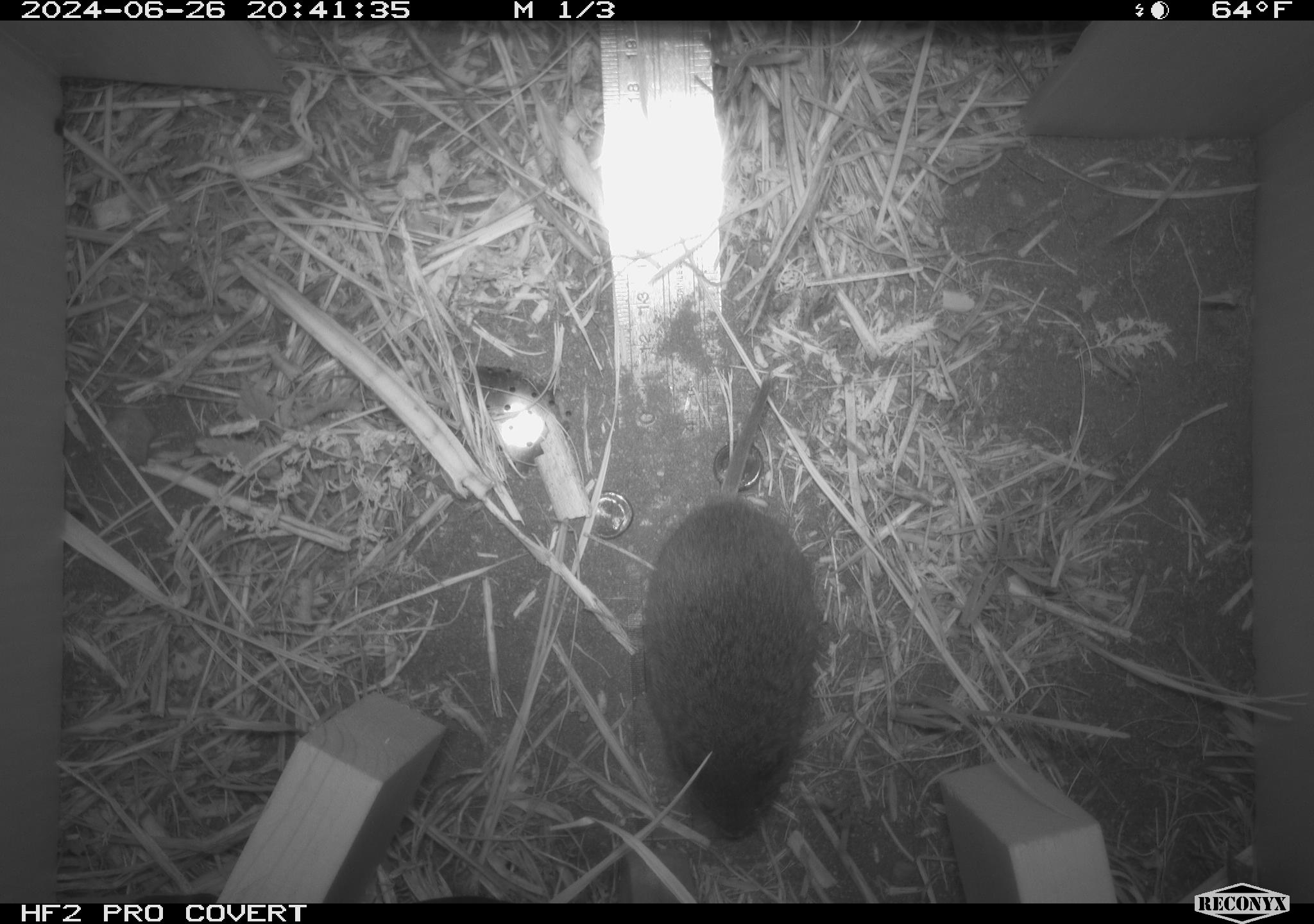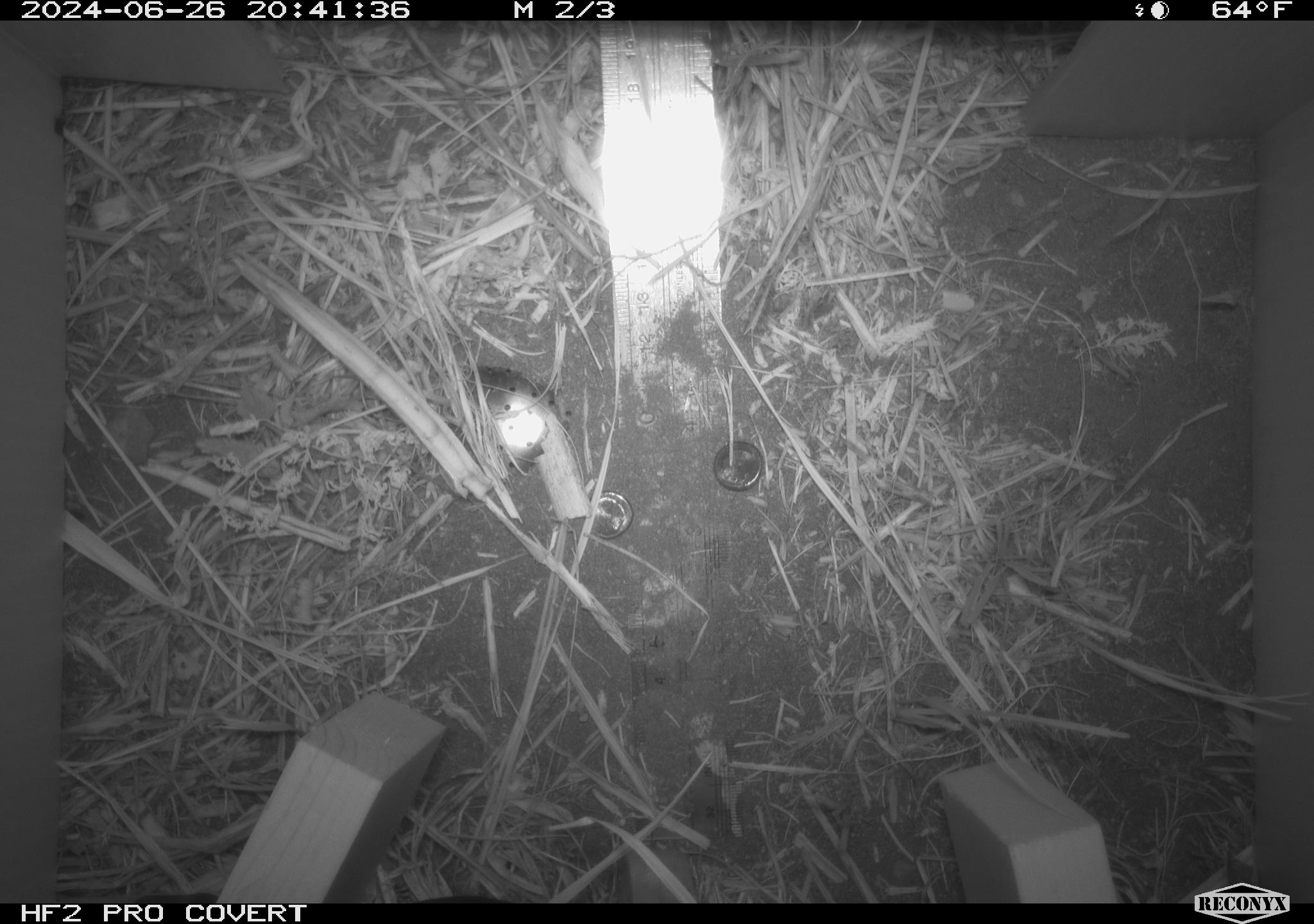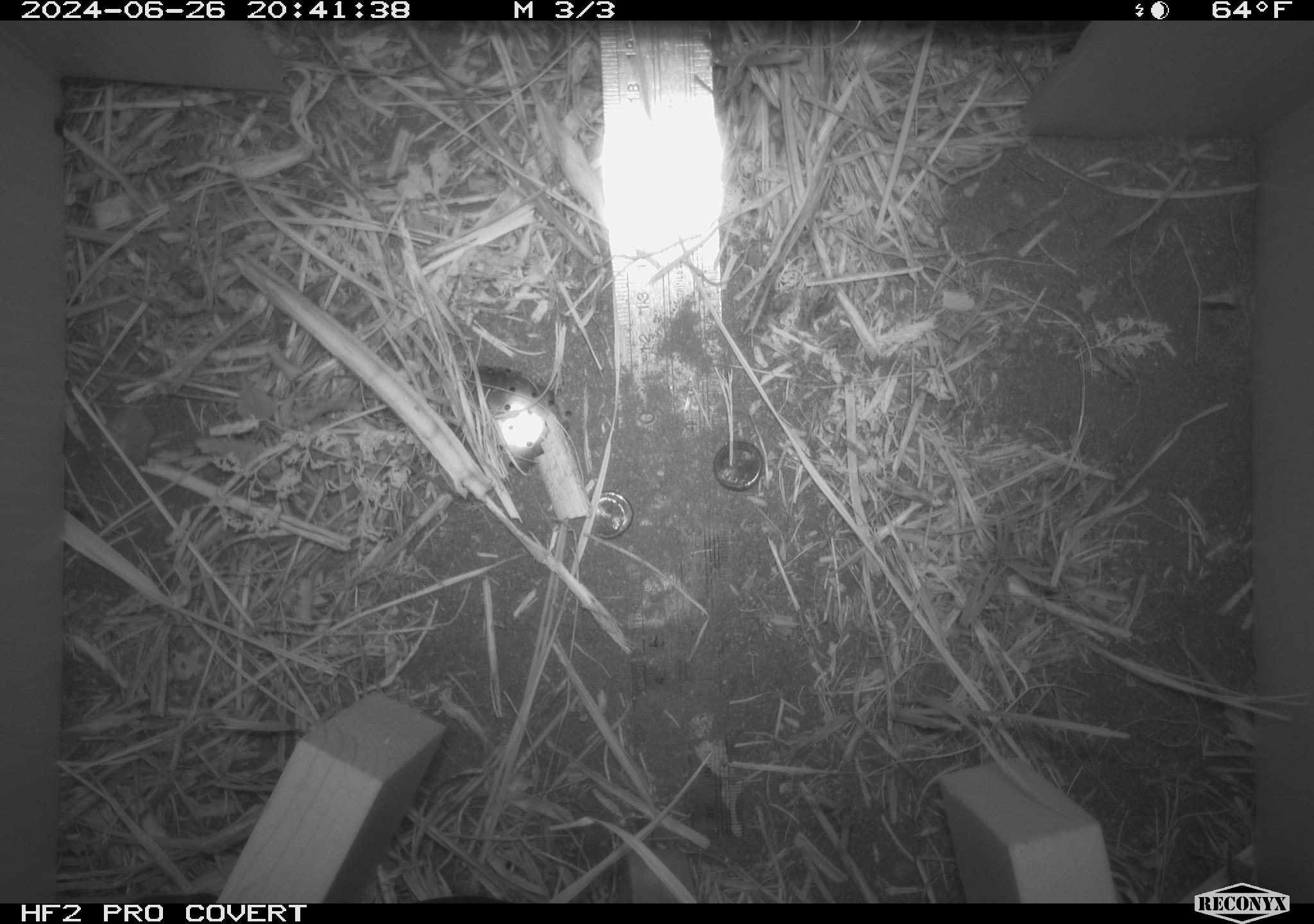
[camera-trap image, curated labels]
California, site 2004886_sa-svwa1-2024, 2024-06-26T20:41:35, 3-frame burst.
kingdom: Animalia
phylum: Chordata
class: Mammalia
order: Rodentia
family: Cricetidae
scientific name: Arvicolinae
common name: voles, lemmings, and muskrats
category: arvicolinae subfamily